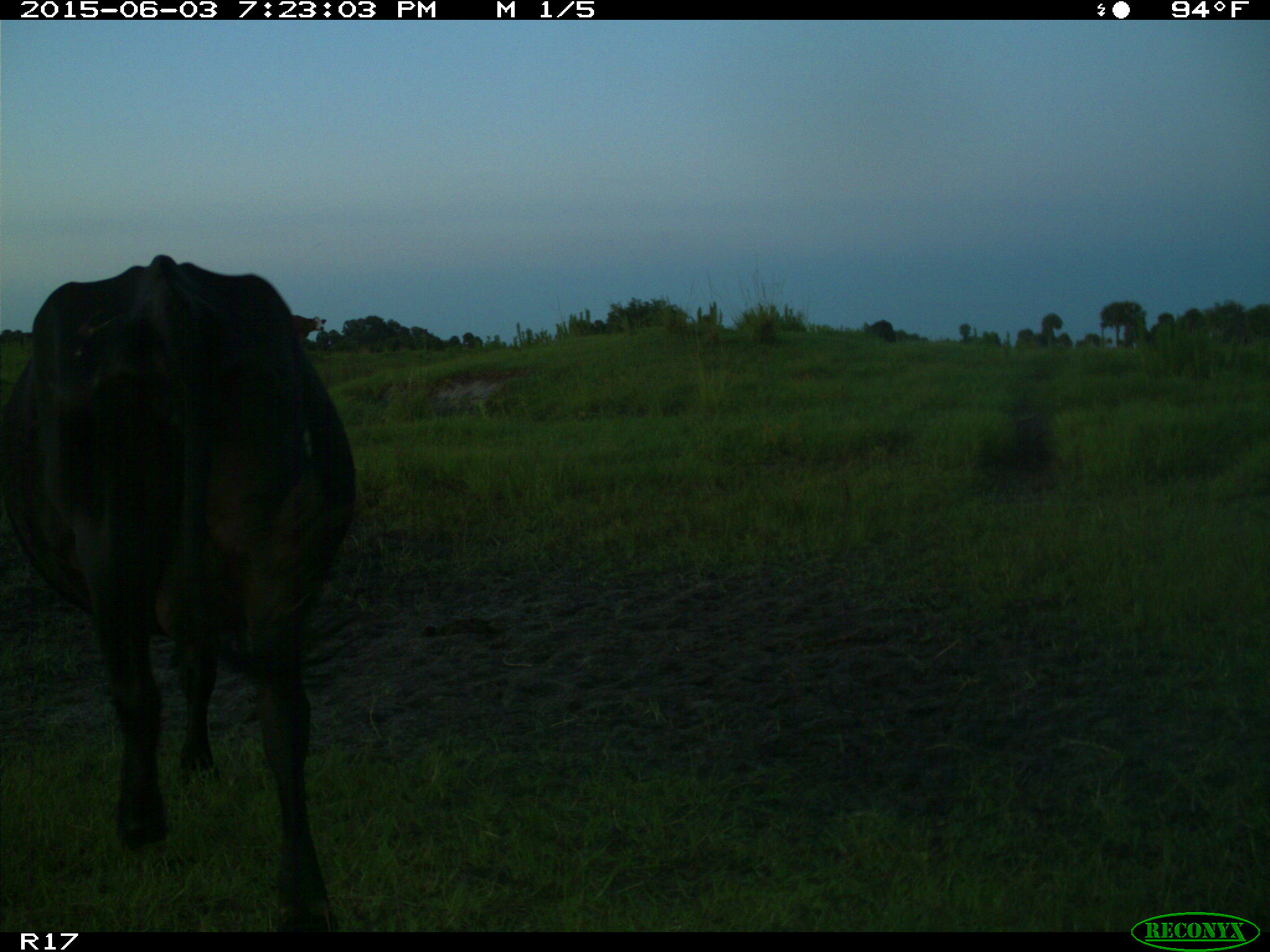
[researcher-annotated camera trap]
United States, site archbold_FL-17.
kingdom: Animalia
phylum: Chordata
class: Mammalia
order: Artiodactyla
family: Bovidae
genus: Bos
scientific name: Bos taurus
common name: domestic cow